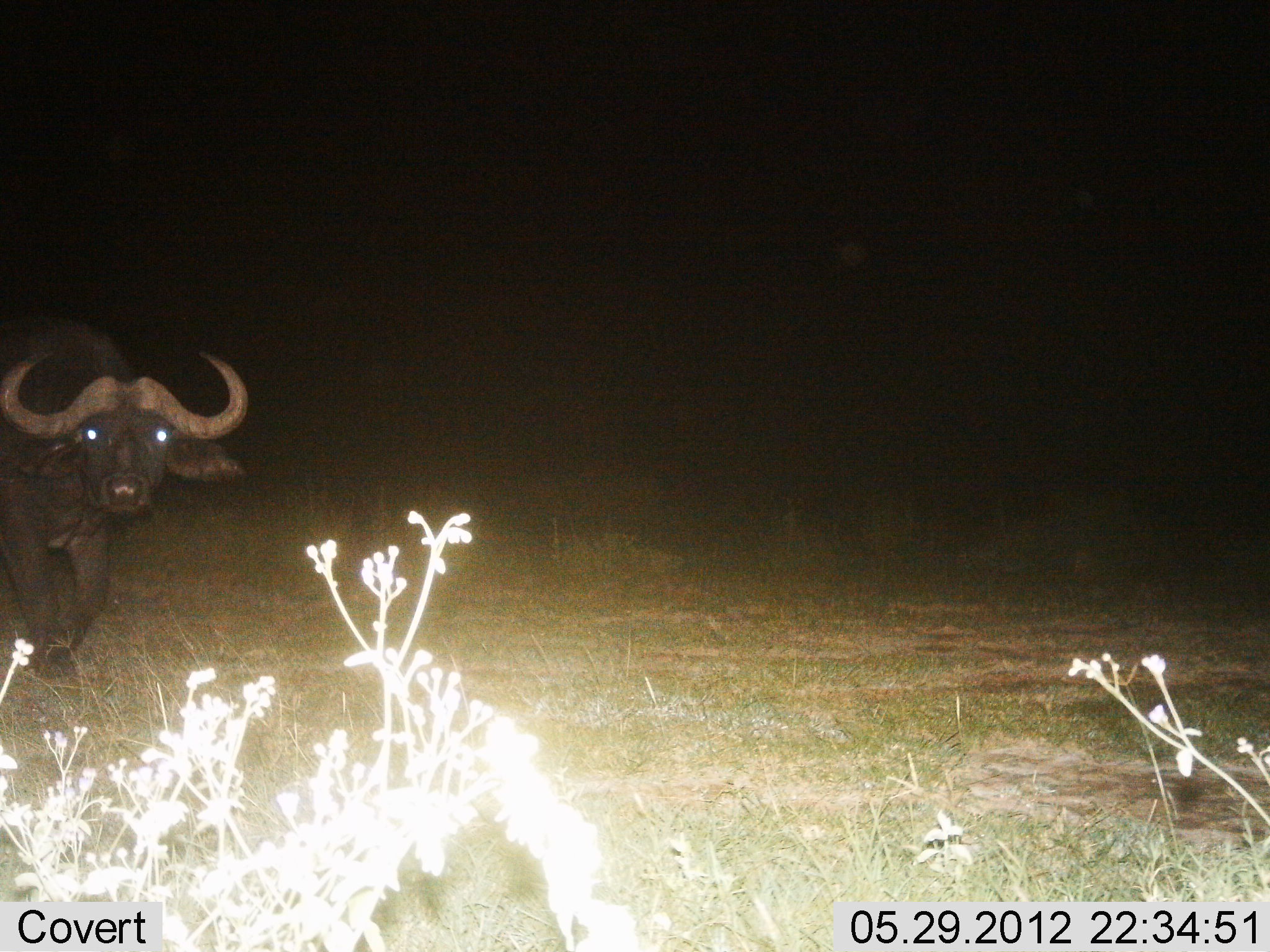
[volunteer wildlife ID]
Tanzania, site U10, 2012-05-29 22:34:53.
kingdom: Animalia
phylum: Chordata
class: Mammalia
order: Artiodactyla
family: Bovidae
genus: Syncerus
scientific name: Syncerus caffer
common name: cape buffalo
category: buffalo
Buffalo (cape buffalo) (Syncerus caffer), count 1. Behavior (volunteer vote fractions): standing 30%, resting 0%, moving 70%, interacting 0%. Young present (vote fraction): 0%. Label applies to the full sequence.